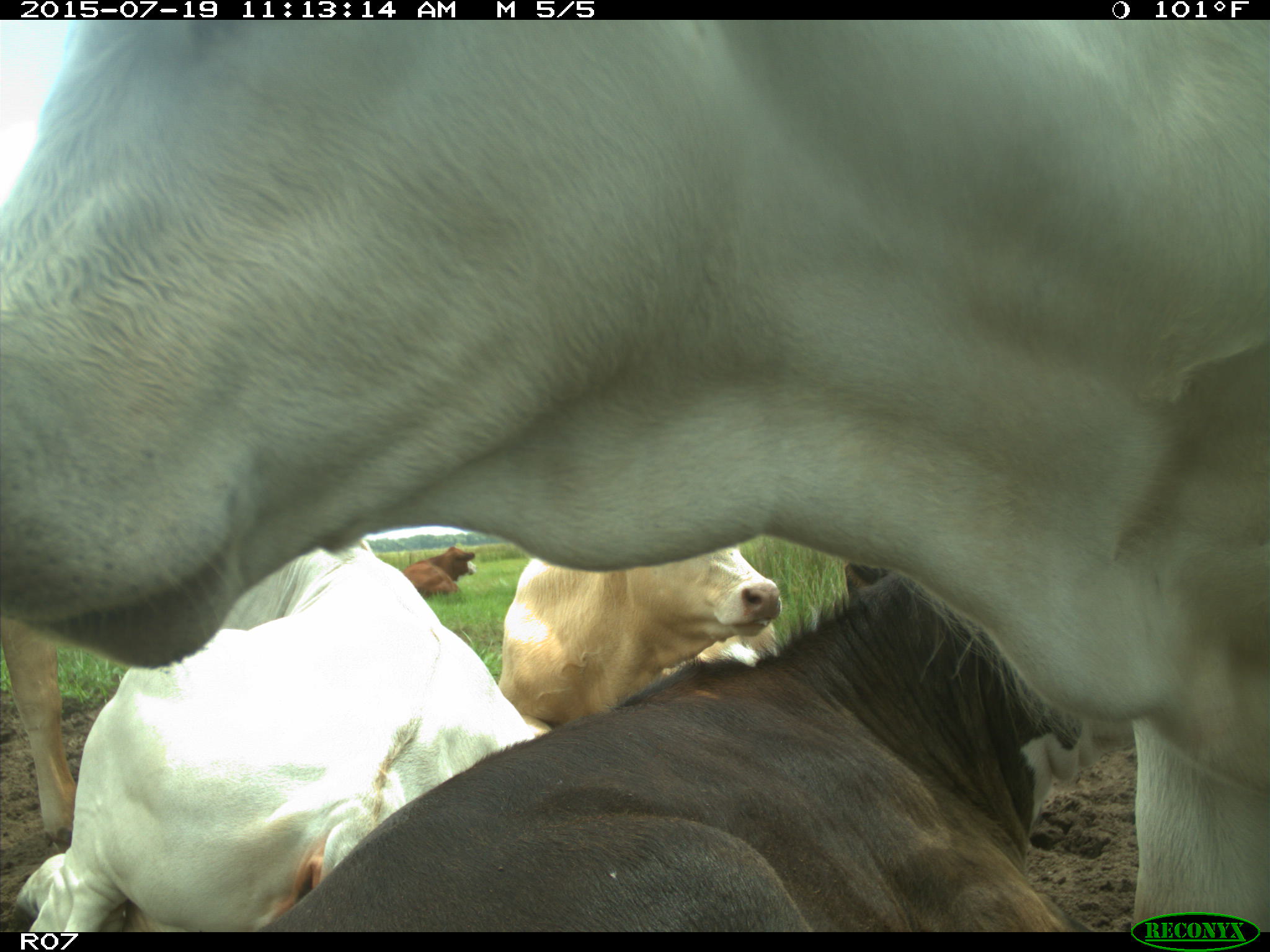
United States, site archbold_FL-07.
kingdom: Animalia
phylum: Chordata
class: Mammalia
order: Artiodactyla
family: Bovidae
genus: Bos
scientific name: Bos taurus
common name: domestic cow